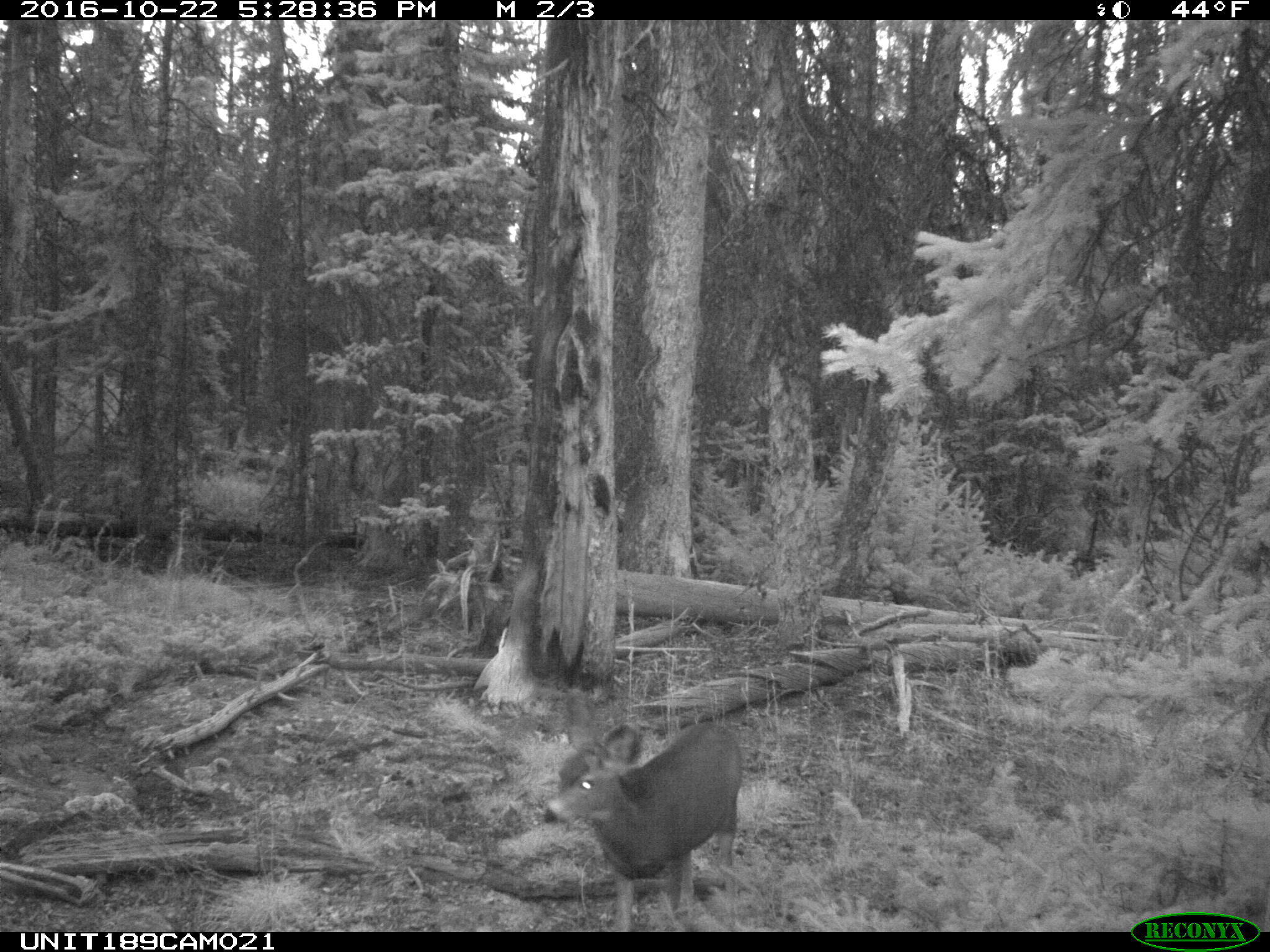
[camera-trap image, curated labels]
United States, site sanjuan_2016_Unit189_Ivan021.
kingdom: Animalia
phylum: Chordata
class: Mammalia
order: Artiodactyla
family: Cervidae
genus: Odocoileus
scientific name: Odocoileus hemionus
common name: mule deer